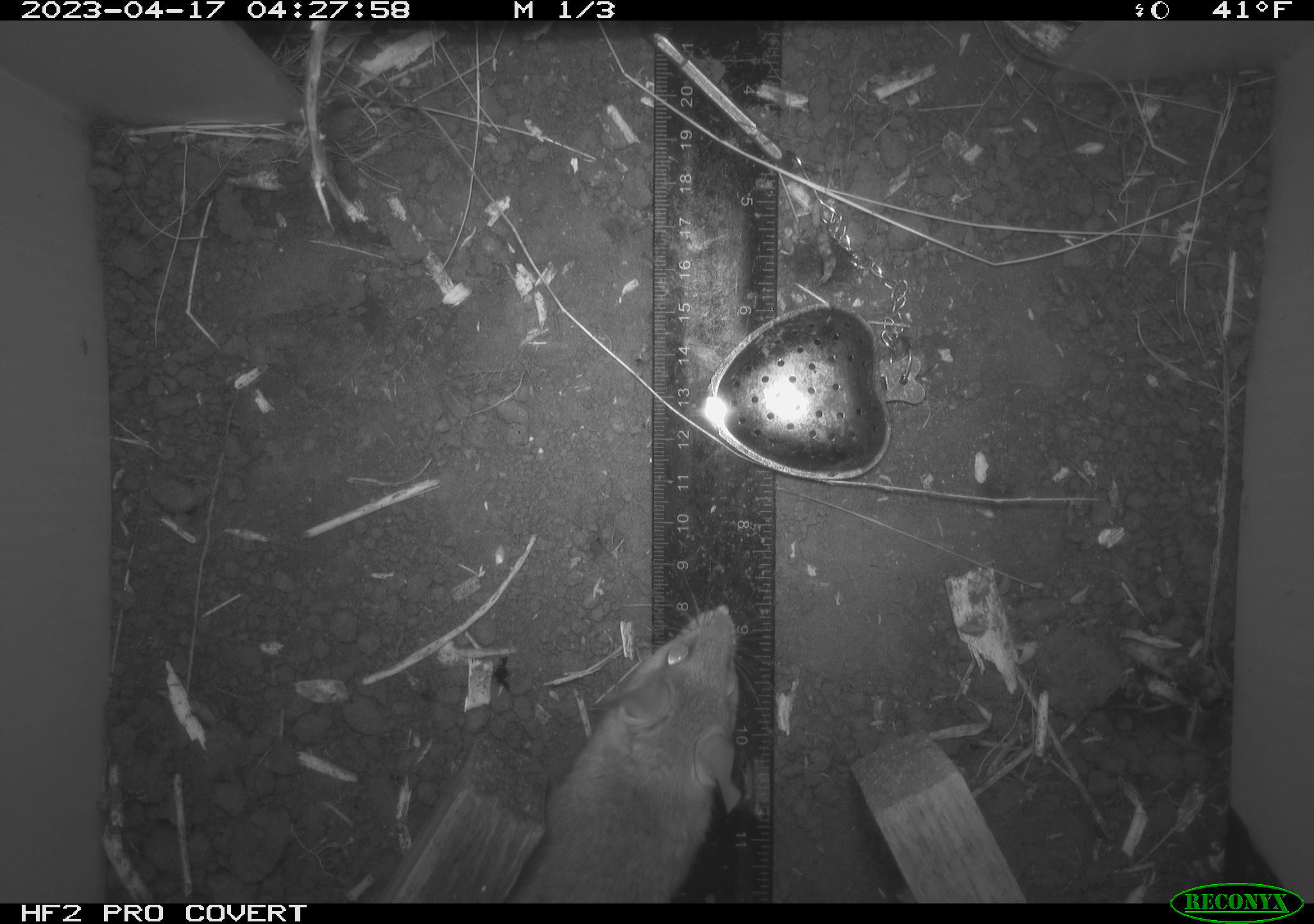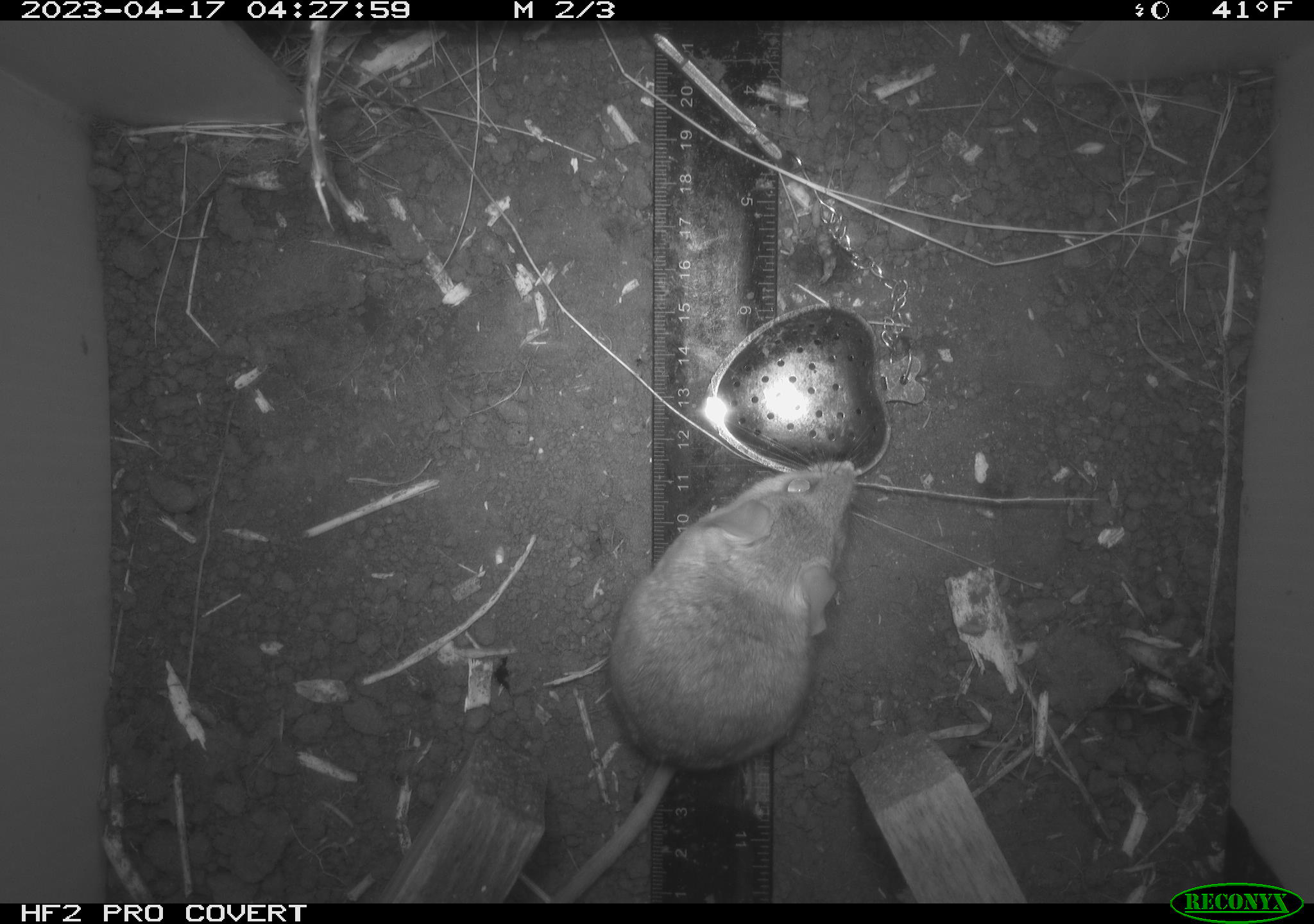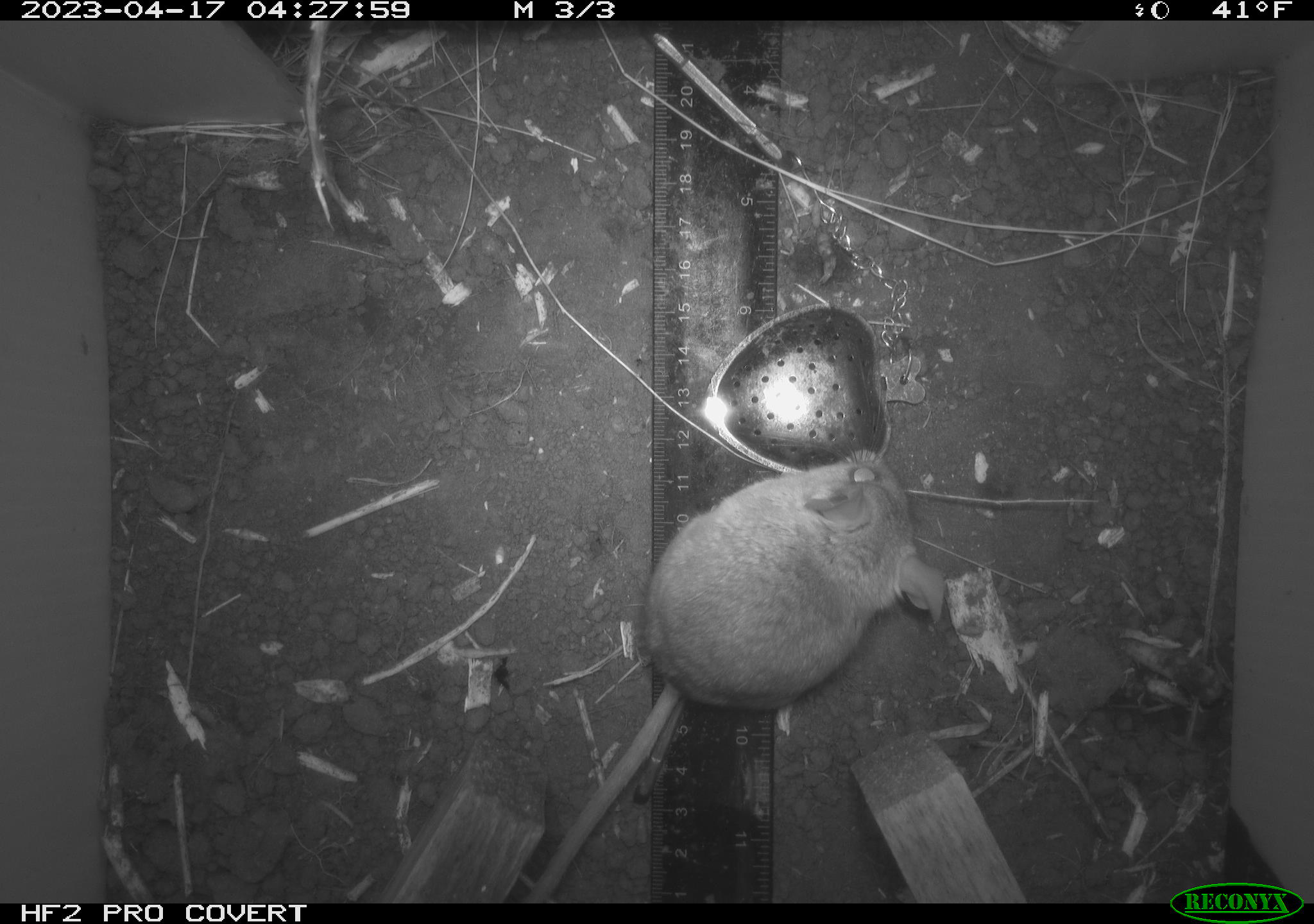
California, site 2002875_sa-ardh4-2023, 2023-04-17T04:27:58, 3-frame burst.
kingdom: Animalia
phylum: Chordata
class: Mammalia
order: Rodentia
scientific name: Rodentia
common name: mouse species